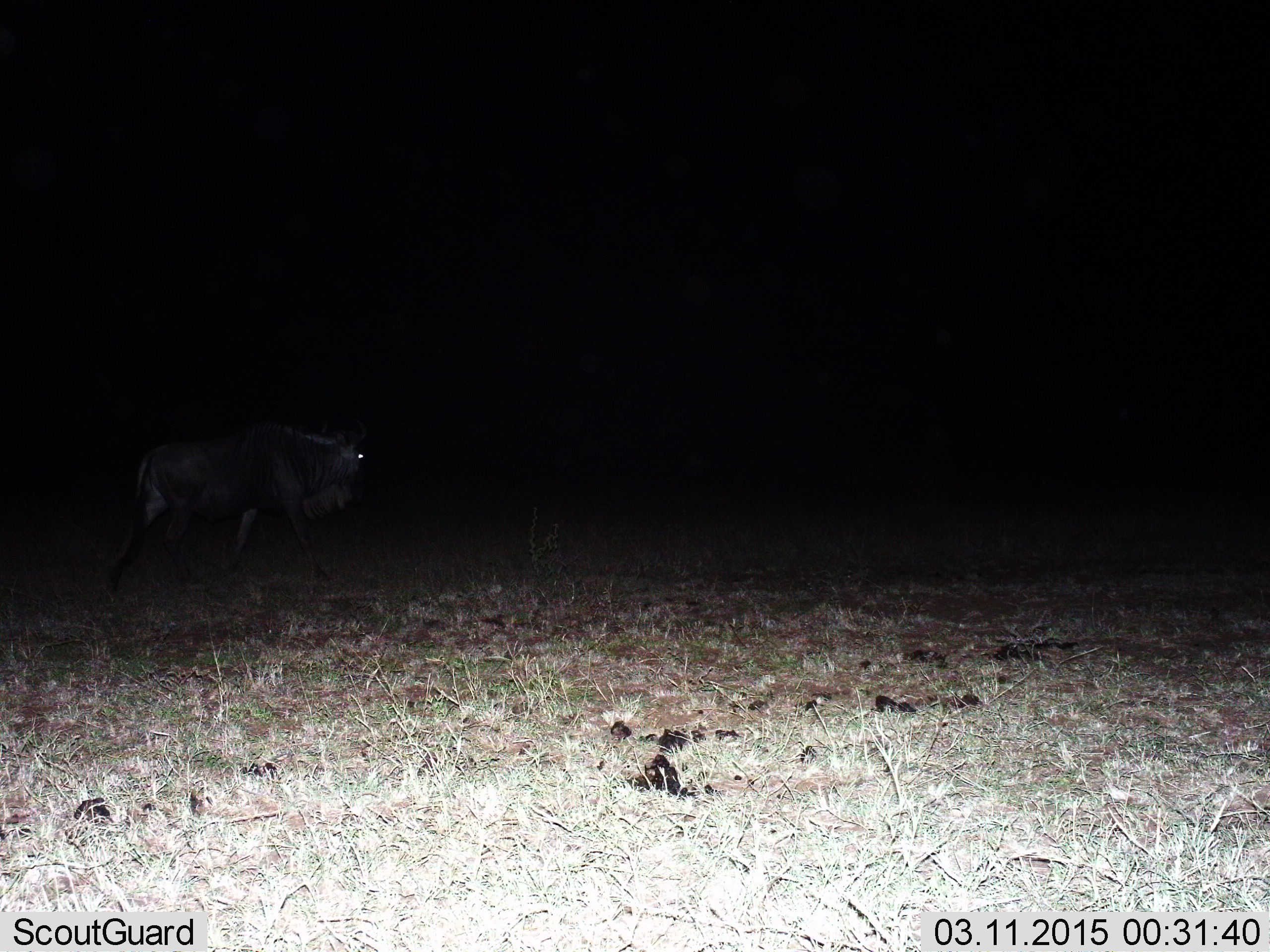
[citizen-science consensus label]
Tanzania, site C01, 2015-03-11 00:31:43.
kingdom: Animalia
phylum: Chordata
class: Mammalia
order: Artiodactyla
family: Bovidae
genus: Connochaetes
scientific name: Connochaetes taurinus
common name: blue wildebeest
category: wildebeest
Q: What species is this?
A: Wildebeest (blue wildebeest) (Connochaetes taurinus).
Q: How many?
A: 1.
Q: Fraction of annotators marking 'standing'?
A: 40%.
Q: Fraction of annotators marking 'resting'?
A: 0%.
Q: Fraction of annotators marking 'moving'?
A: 60%.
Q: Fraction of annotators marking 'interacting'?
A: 0%.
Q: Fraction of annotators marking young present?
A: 0%.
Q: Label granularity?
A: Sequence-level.